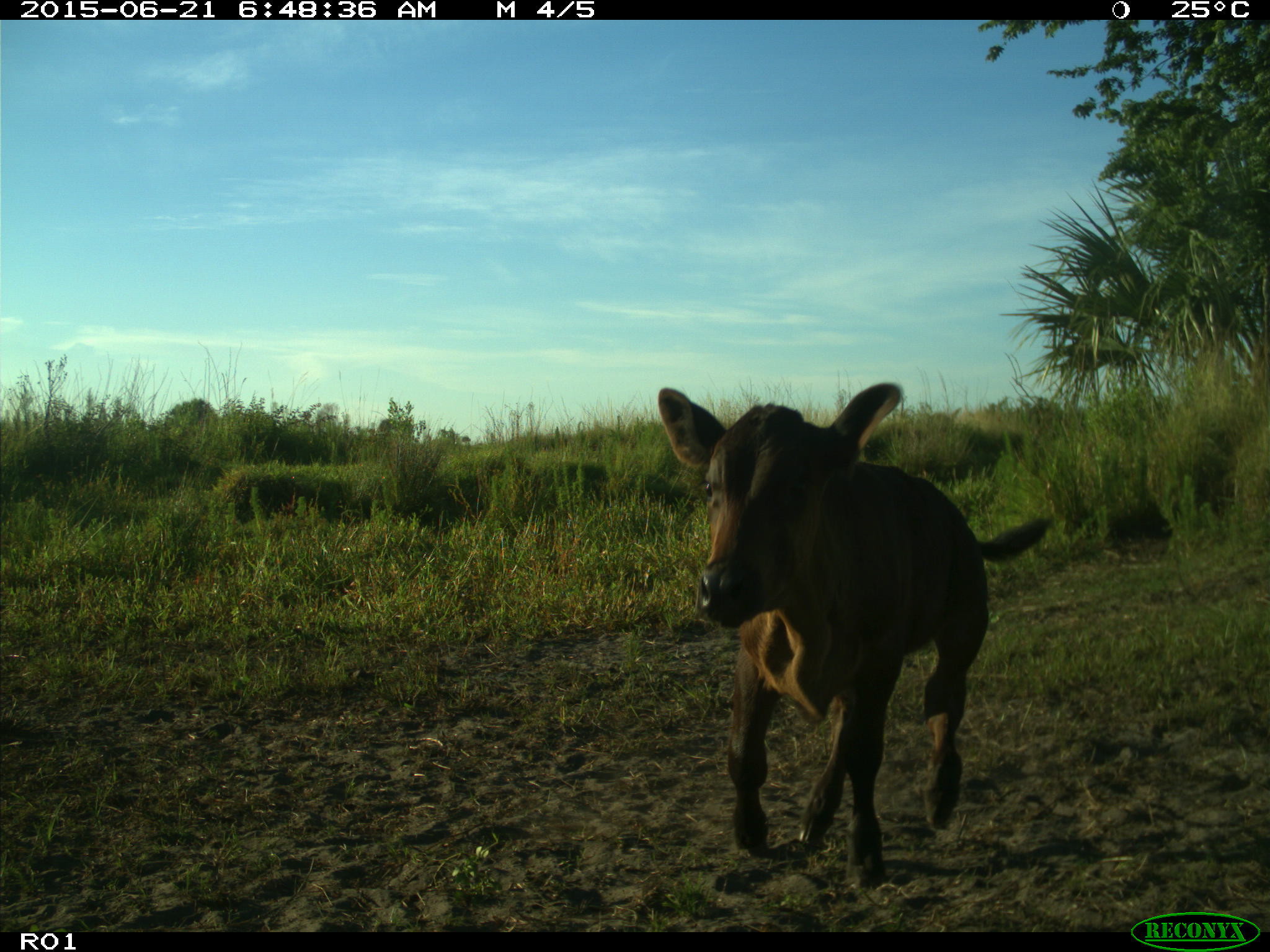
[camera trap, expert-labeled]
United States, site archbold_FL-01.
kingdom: Animalia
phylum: Chordata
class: Mammalia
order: Artiodactyla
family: Bovidae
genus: Bos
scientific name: Bos taurus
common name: domestic cow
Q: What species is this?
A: Bos taurus (domestic cow).